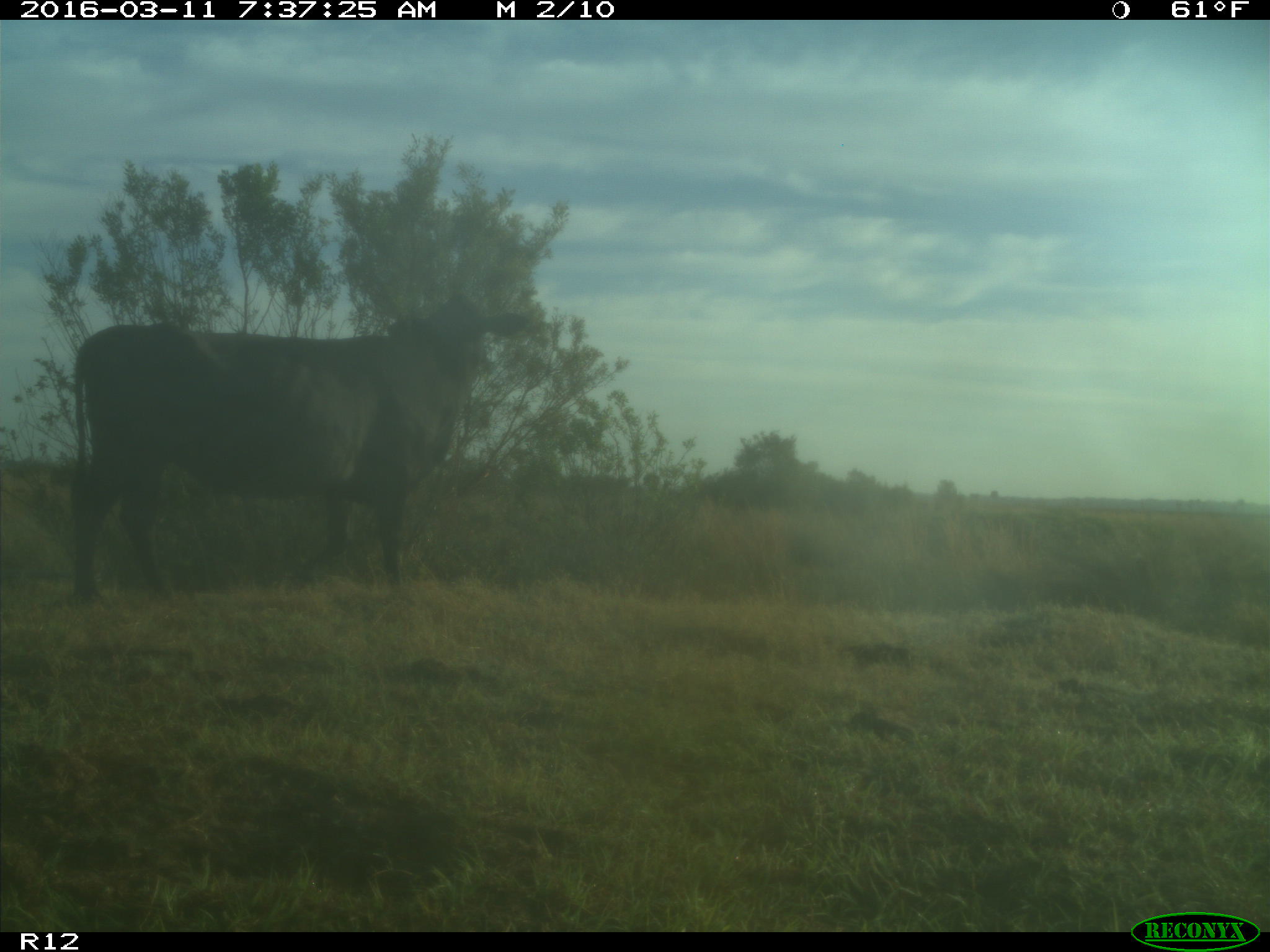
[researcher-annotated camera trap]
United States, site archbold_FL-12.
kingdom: Animalia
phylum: Chordata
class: Mammalia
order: Artiodactyla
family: Bovidae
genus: Bos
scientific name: Bos taurus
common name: domestic cow